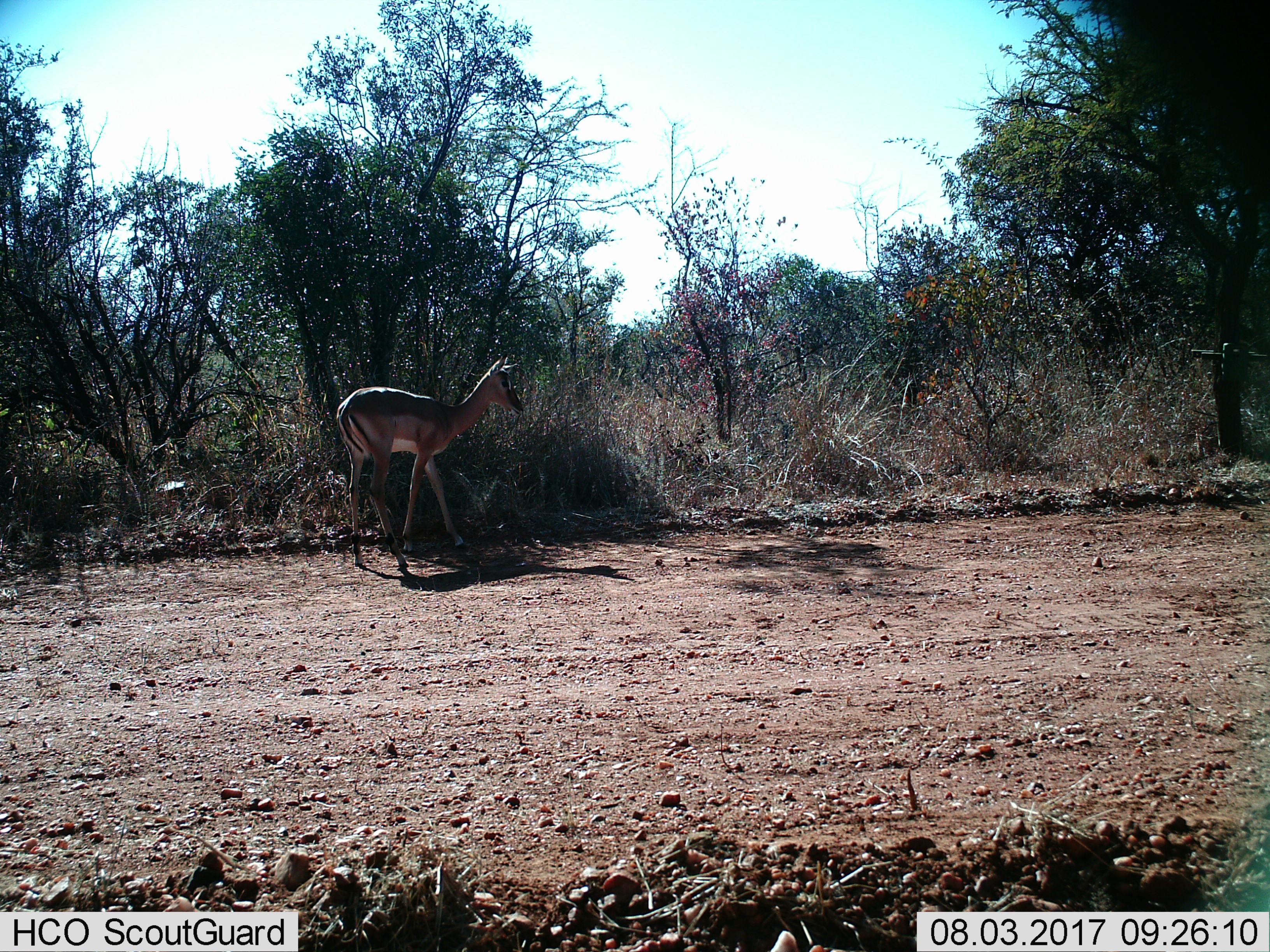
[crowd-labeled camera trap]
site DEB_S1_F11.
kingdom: Animalia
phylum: Chordata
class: Mammalia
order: Artiodactyla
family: Bovidae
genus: Aepyceros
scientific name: Aepyceros melampus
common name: impala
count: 1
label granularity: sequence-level